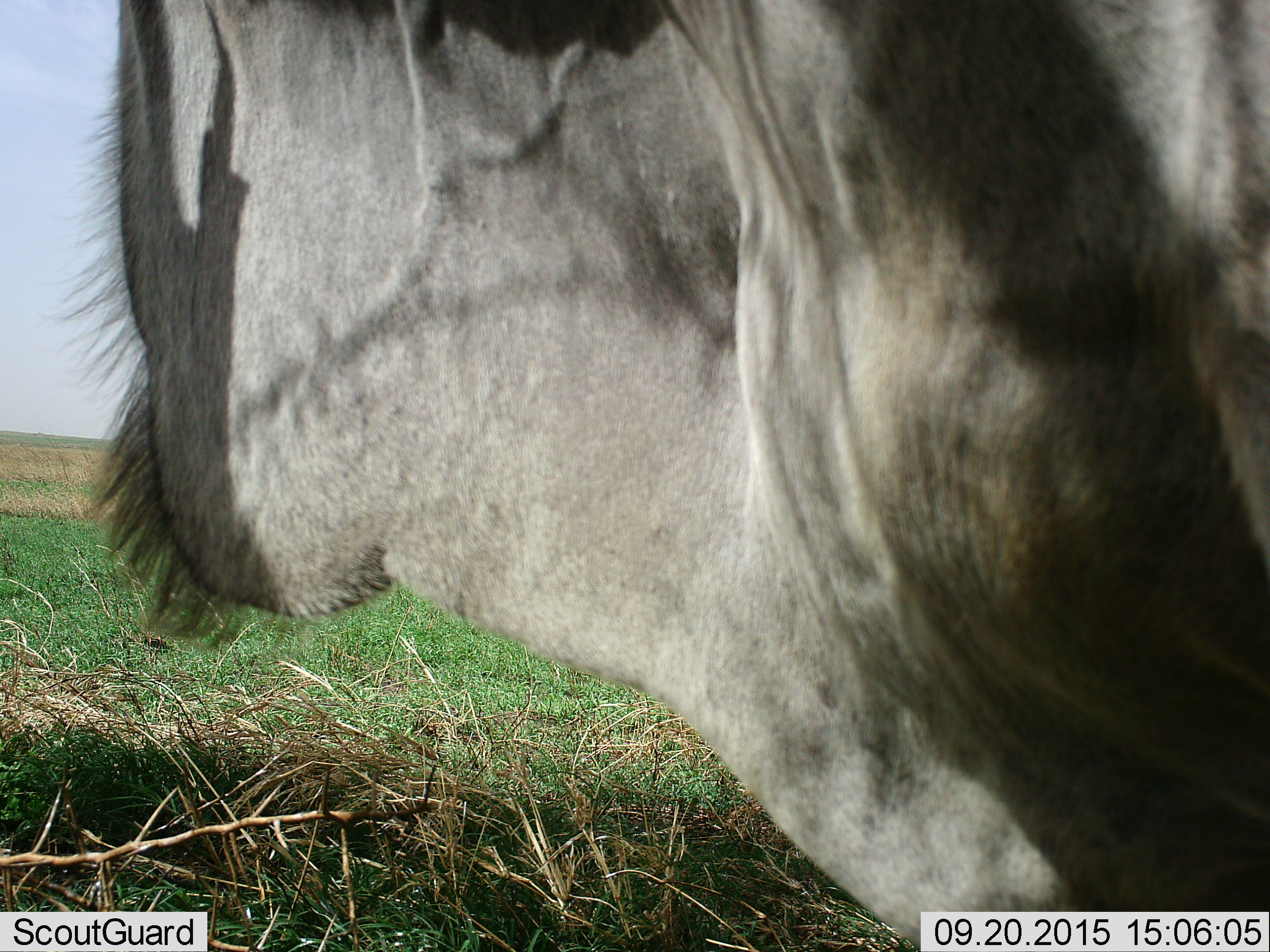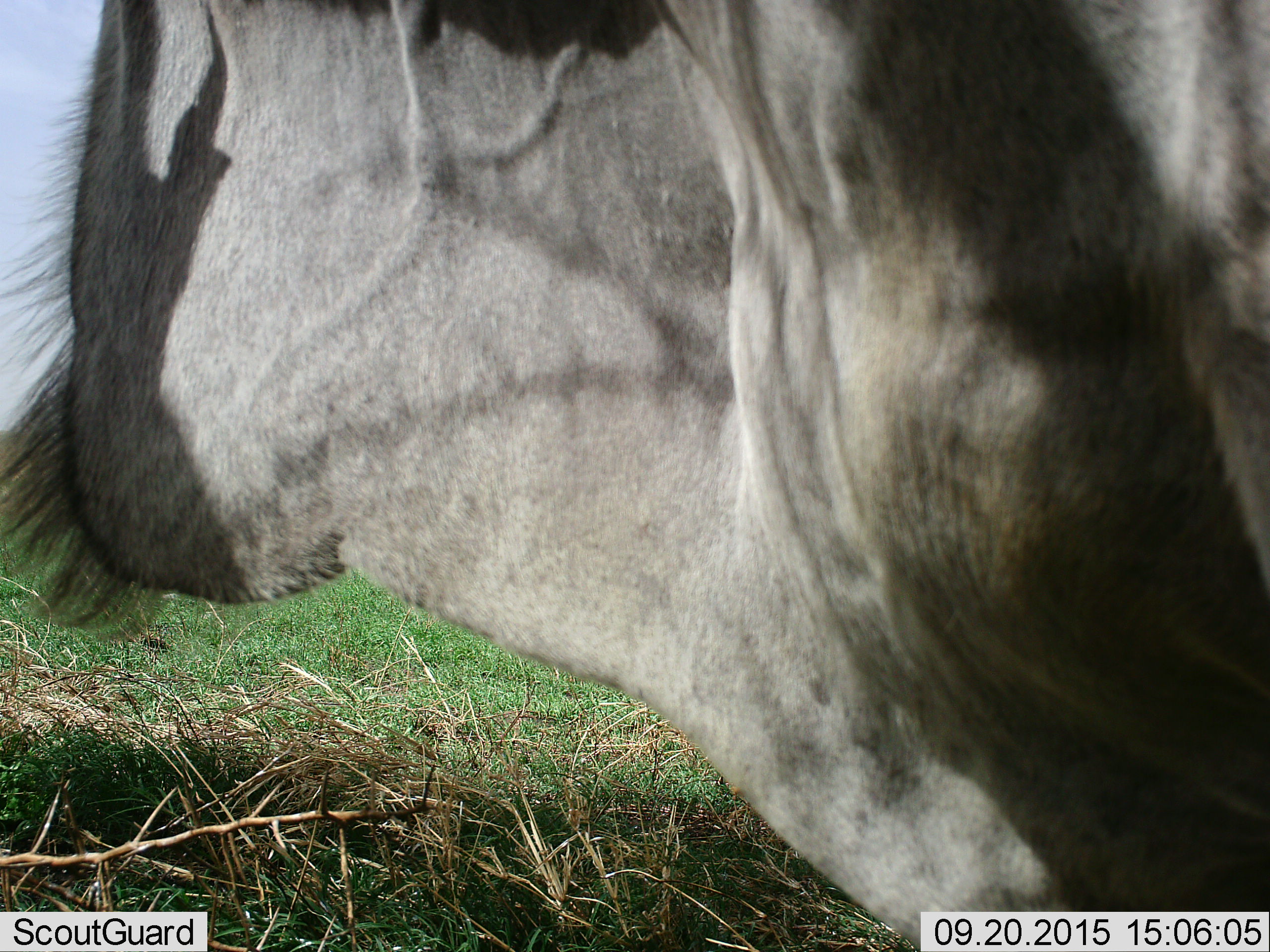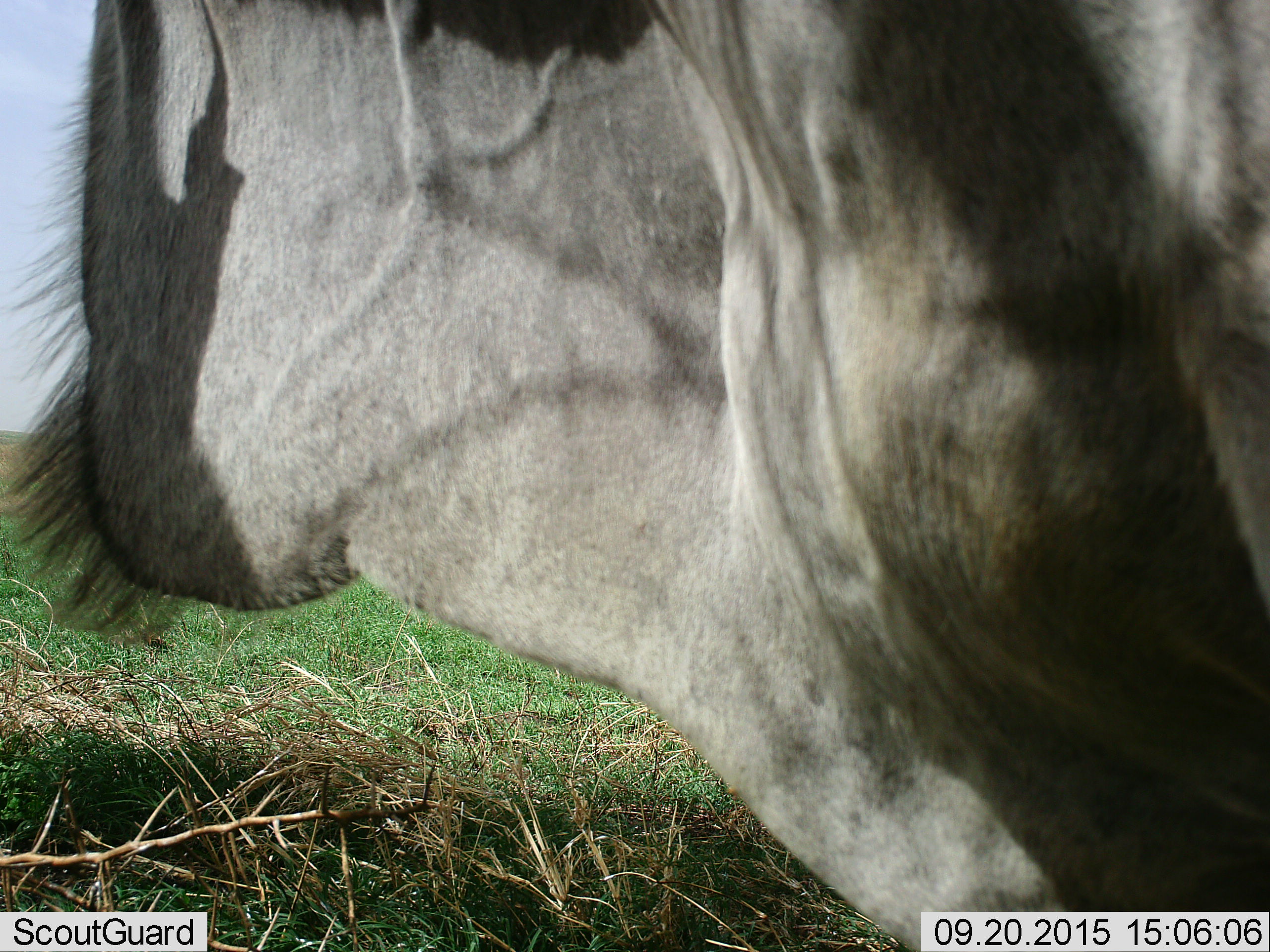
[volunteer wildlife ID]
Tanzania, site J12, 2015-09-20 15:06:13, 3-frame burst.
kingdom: Animalia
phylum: Chordata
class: Mammalia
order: Artiodactyla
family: Bovidae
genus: Connochaetes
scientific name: Connochaetes taurinus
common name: blue wildebeest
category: wildebeest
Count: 1.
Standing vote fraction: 100%.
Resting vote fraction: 0%.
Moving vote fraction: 20%.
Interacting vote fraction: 0%.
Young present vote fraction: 0%.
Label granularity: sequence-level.